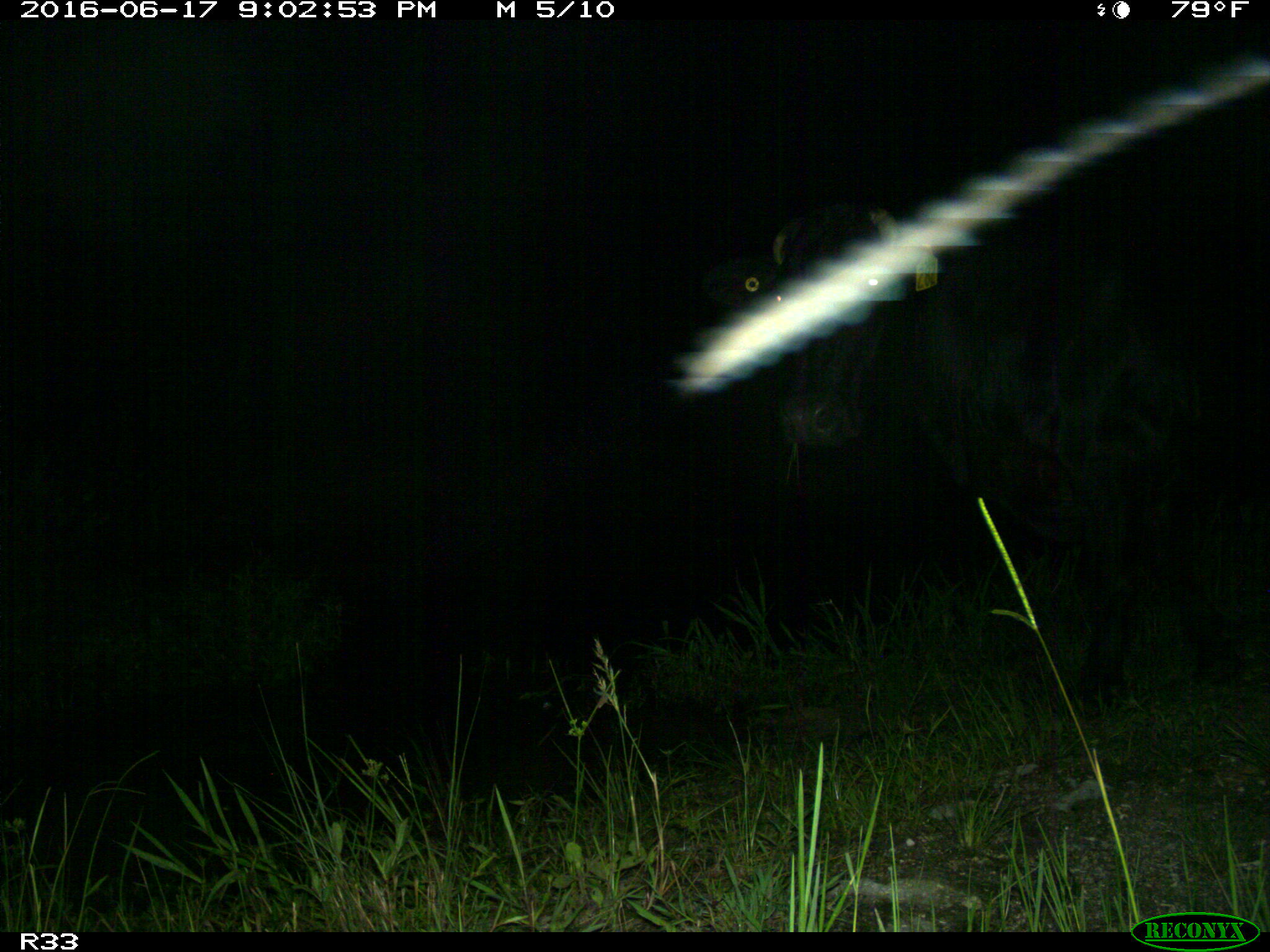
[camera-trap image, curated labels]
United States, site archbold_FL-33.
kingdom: Animalia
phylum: Chordata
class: Mammalia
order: Artiodactyla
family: Bovidae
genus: Bos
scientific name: Bos taurus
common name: domestic cow